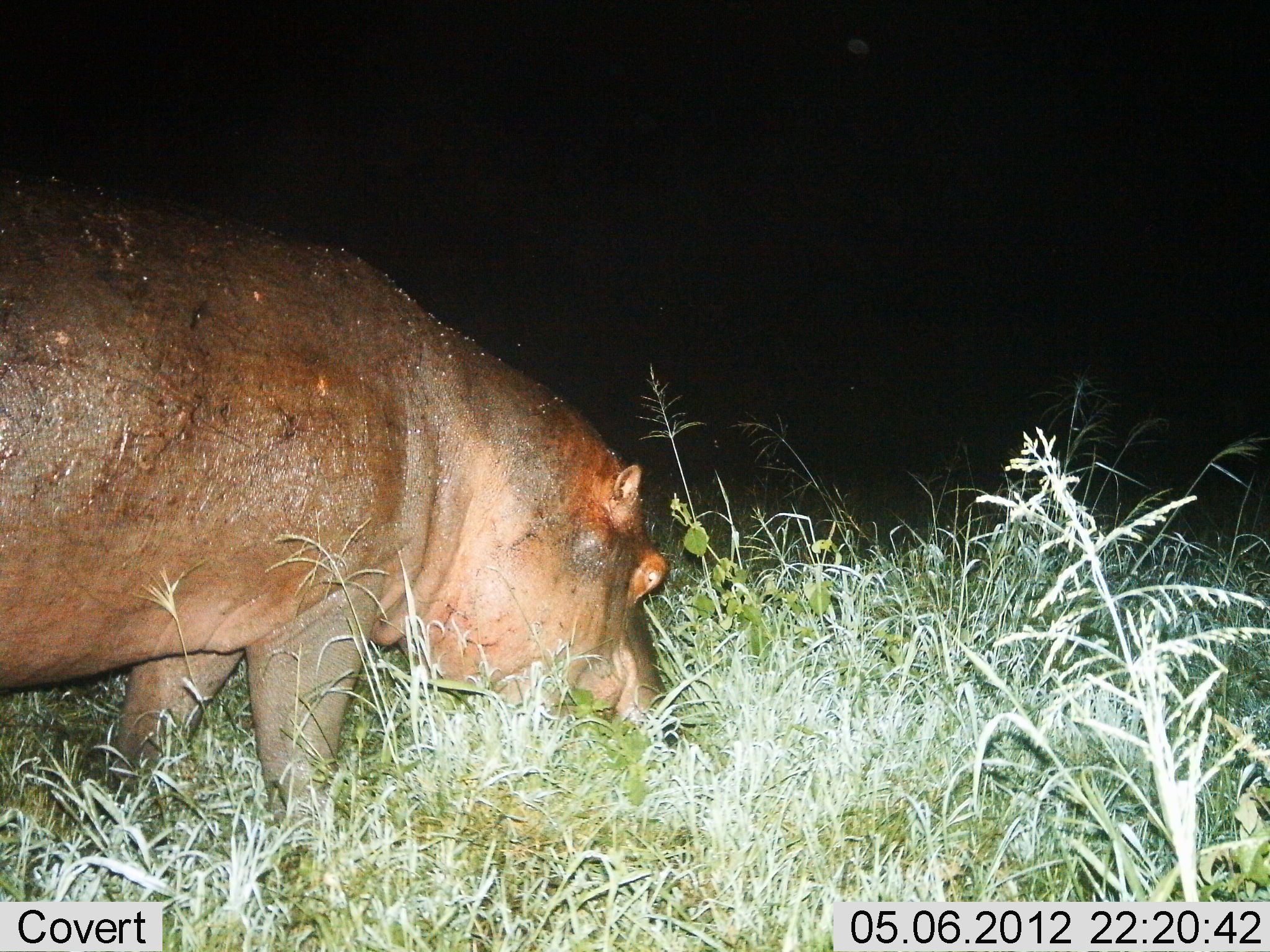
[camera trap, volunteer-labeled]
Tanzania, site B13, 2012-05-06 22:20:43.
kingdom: Animalia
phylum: Chordata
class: Mammalia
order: Artiodactyla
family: Hippopotamidae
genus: Hippopotamus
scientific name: Hippopotamus amphibius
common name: hippopotamus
Hippopotamus (Hippopotamus amphibius), count 1. Behavior (volunteer vote fractions): standing 23%, resting 0%, moving 8%, interacting 0%. Young present (vote fraction): 0%. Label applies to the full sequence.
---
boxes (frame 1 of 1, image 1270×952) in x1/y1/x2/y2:
animal: 0/177/670/832